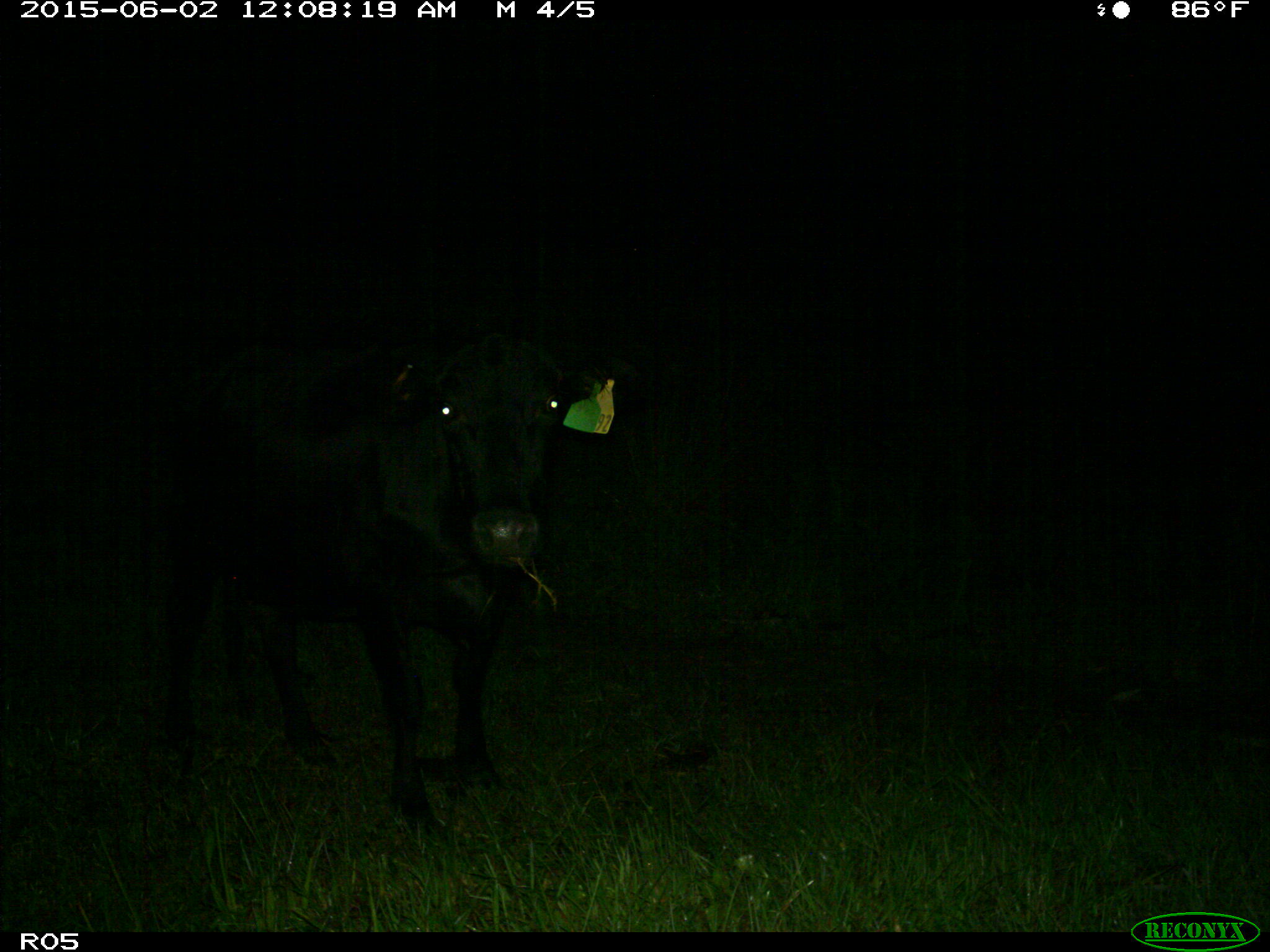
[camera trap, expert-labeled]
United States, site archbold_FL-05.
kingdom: Animalia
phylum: Chordata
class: Mammalia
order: Artiodactyla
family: Bovidae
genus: Bos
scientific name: Bos taurus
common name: domestic cow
Bos taurus (domestic cow).